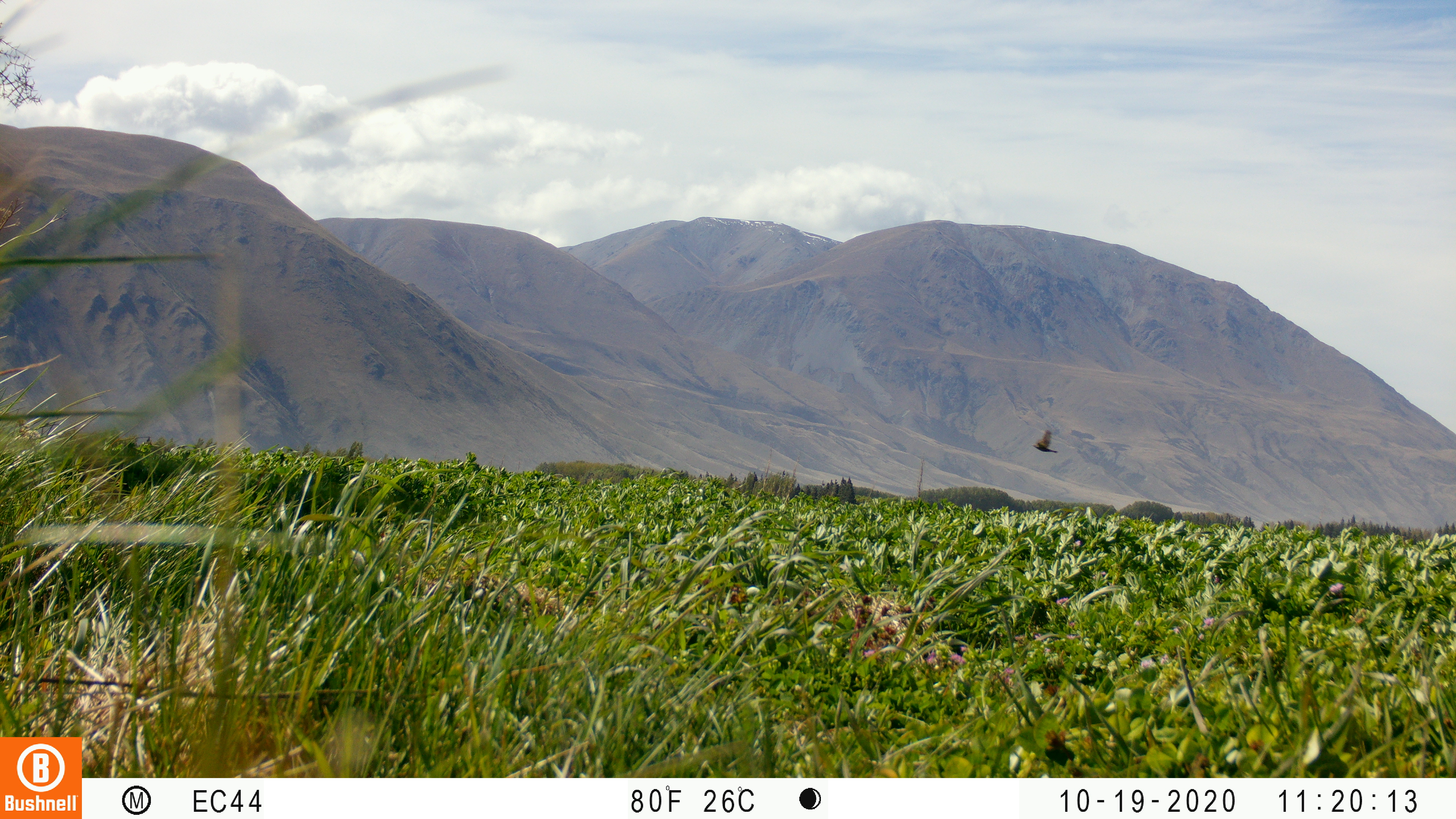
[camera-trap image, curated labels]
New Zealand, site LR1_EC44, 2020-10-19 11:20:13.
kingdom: Animalia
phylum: Chordata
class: Aves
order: Accipitriformes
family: Accipitridae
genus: Circus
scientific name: Circus approximans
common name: swamp harrier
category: harrier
Harrier (swamp harrier) (Circus approximans).